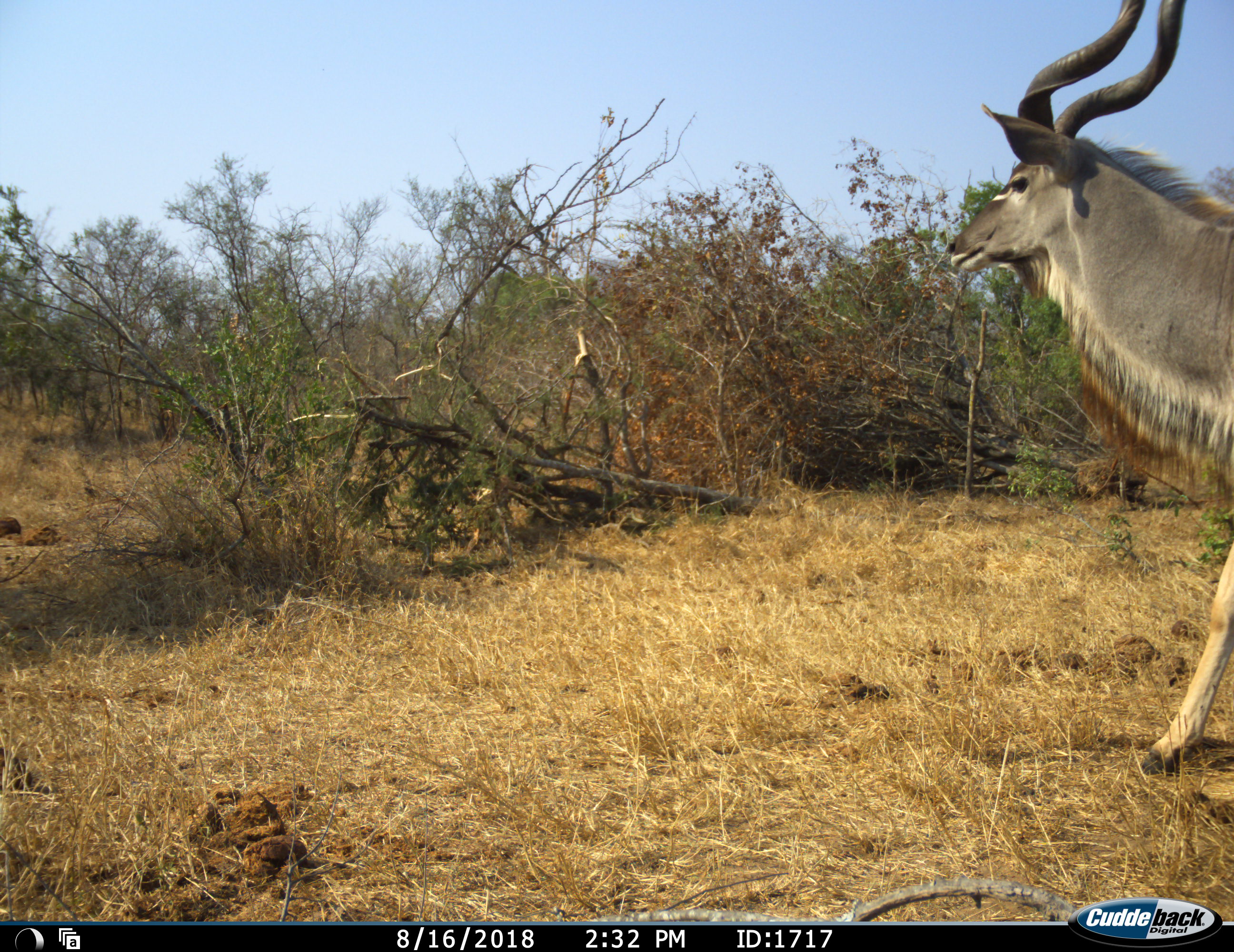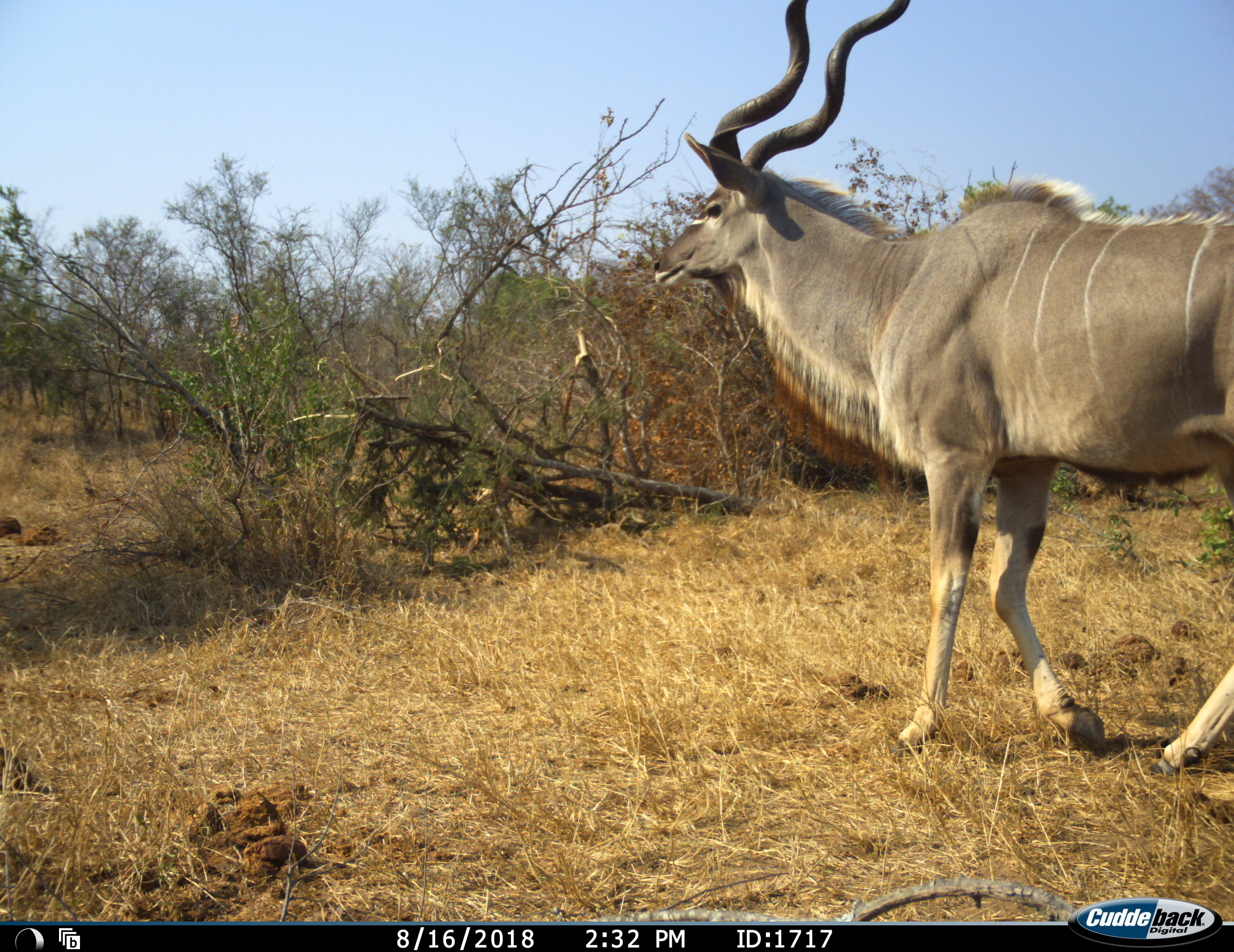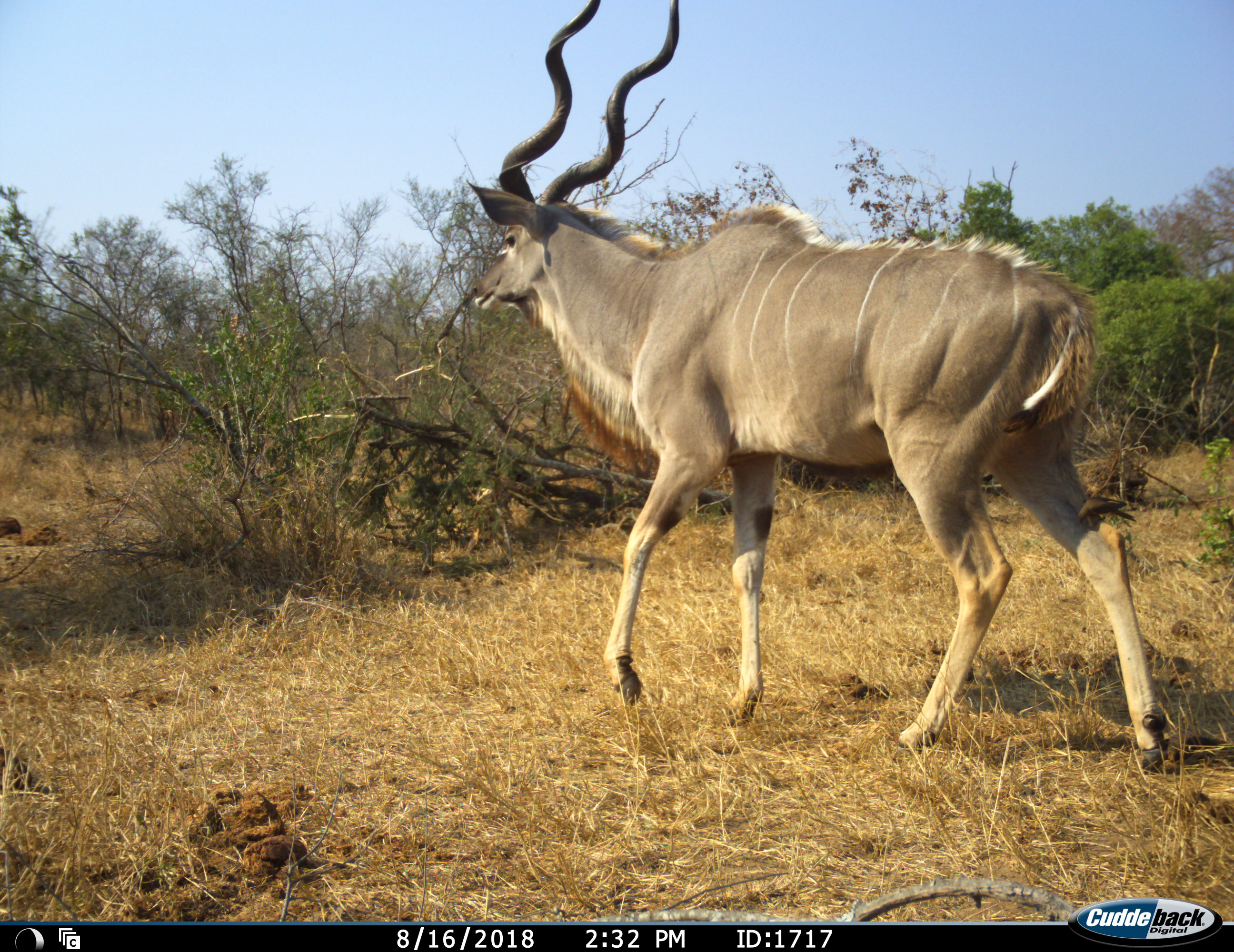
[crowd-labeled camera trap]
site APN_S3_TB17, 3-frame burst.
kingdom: Animalia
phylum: Chordata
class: Mammalia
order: Artiodactyla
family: Bovidae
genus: Tragelaphus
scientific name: Tragelaphus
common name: kudu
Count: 1.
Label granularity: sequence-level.